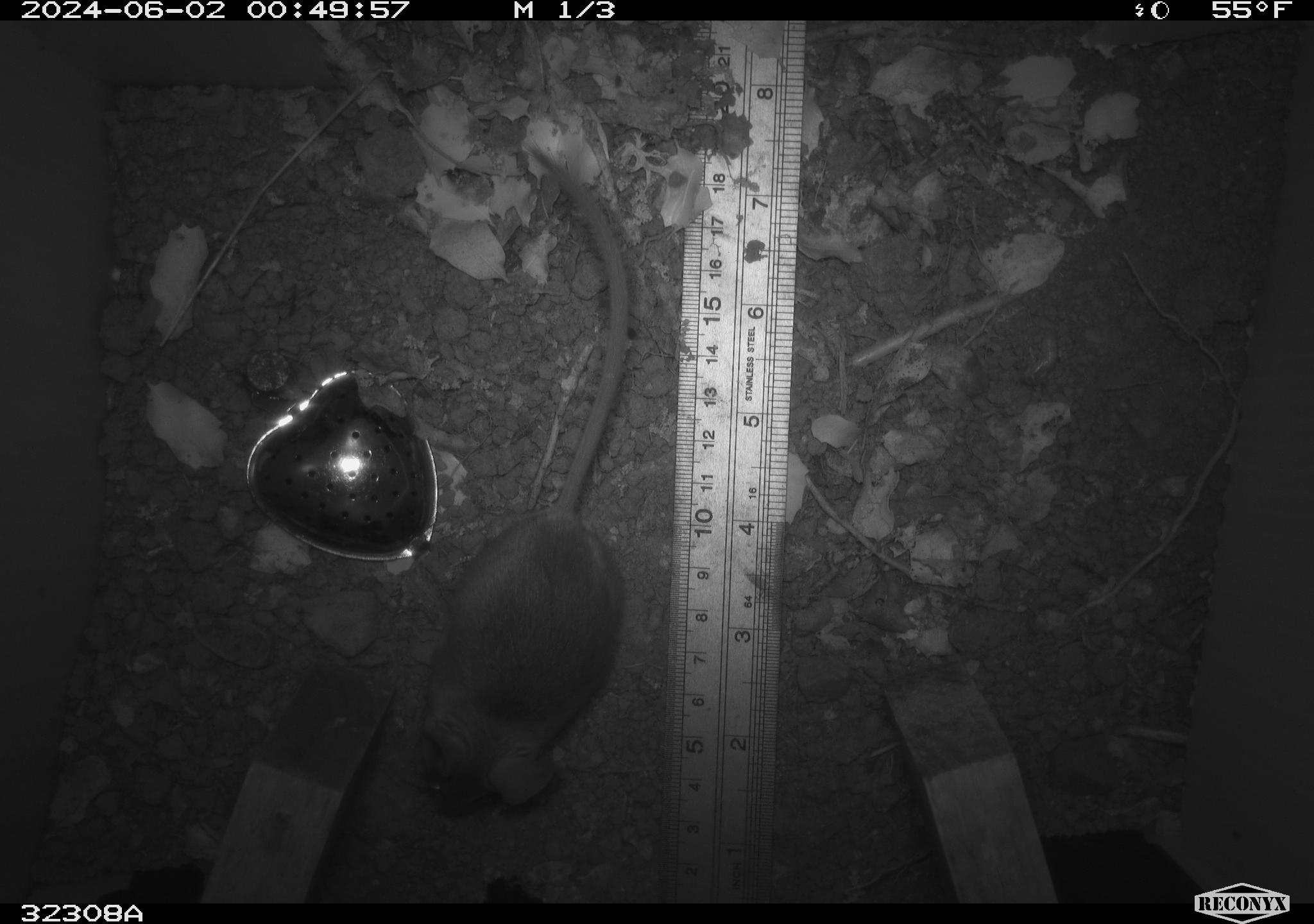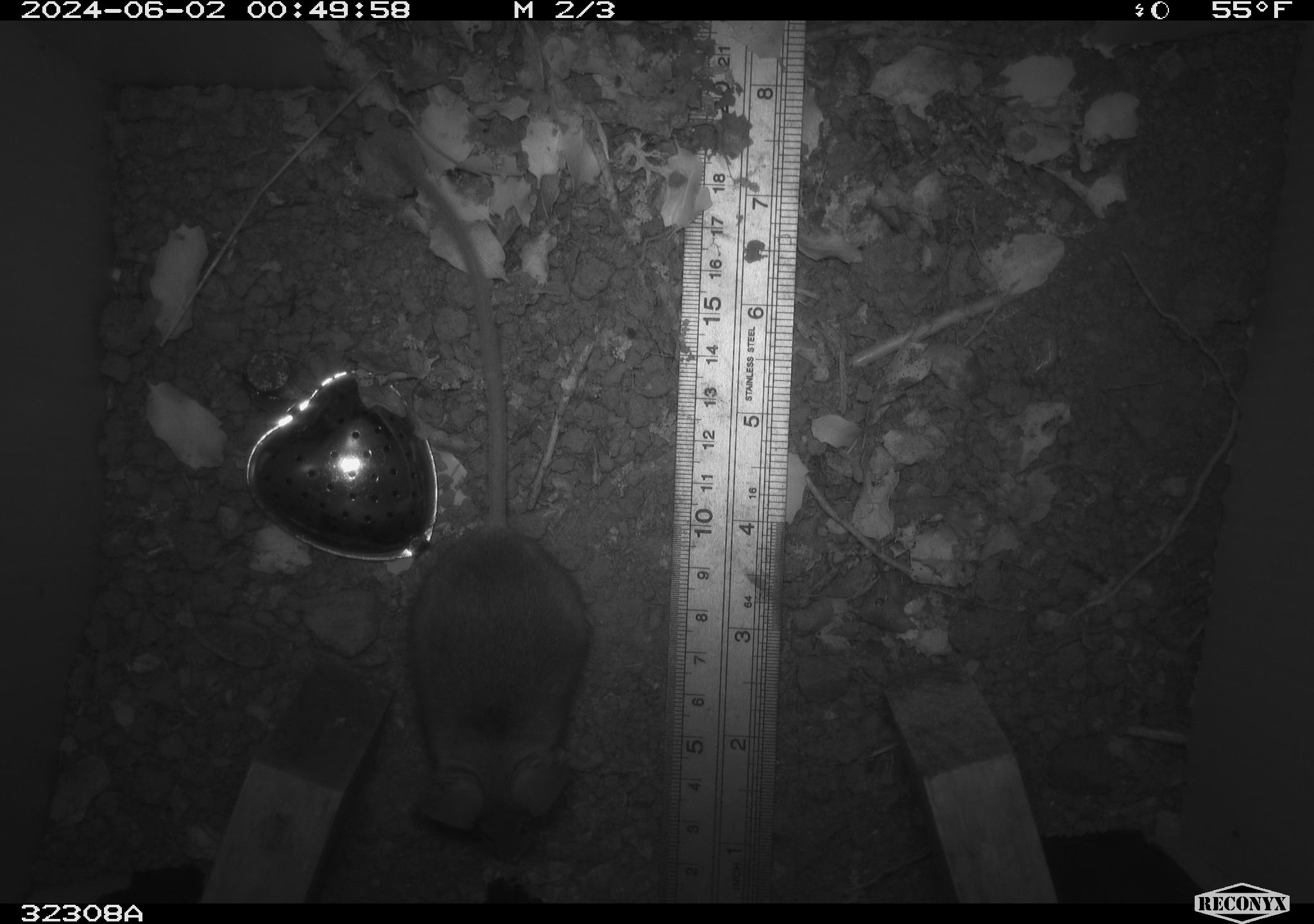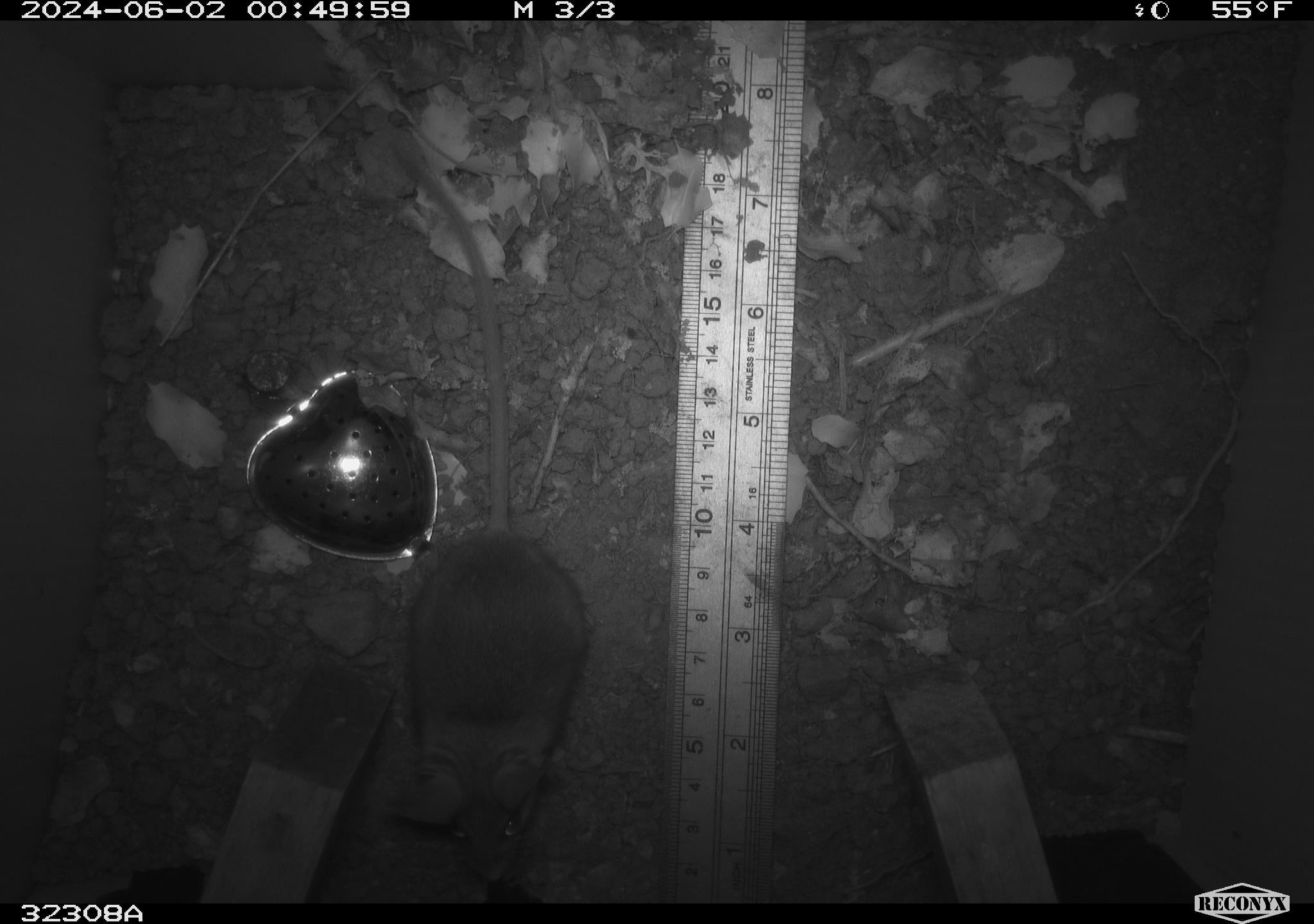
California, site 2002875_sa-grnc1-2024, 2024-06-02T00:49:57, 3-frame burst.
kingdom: Animalia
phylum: Chordata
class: Mammalia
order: Rodentia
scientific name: Rodentia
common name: rodent